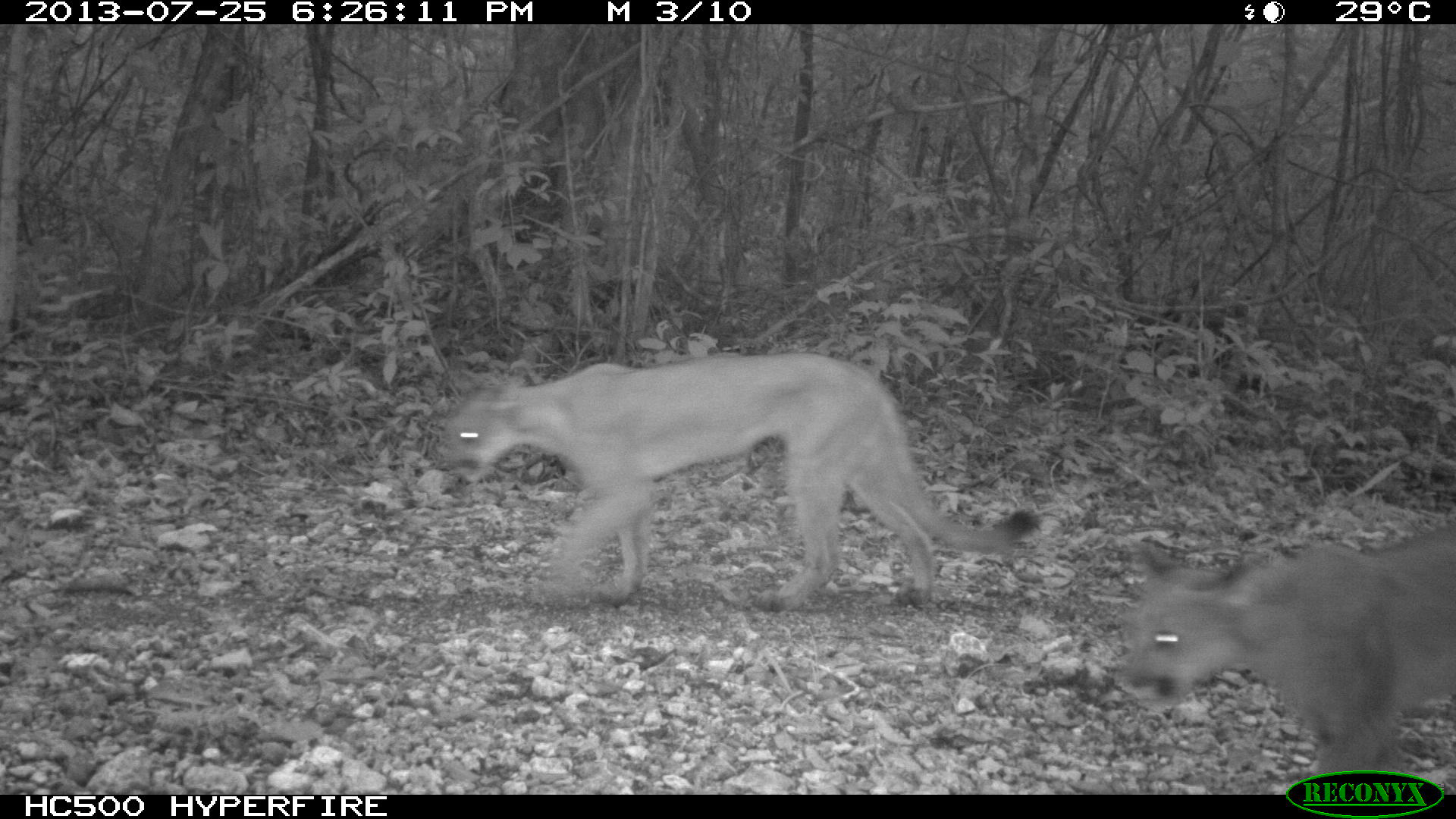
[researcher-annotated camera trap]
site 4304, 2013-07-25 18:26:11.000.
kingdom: Animalia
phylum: Chordata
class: Mammalia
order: Carnivora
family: Felidae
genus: Puma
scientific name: Puma concolor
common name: mountain lion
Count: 2.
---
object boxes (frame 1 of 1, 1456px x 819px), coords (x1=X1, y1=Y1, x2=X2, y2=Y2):
puma concolor: (x1=449, y1=348, x2=1042, y2=609); (x1=1126, y1=521, x2=1454, y2=780)